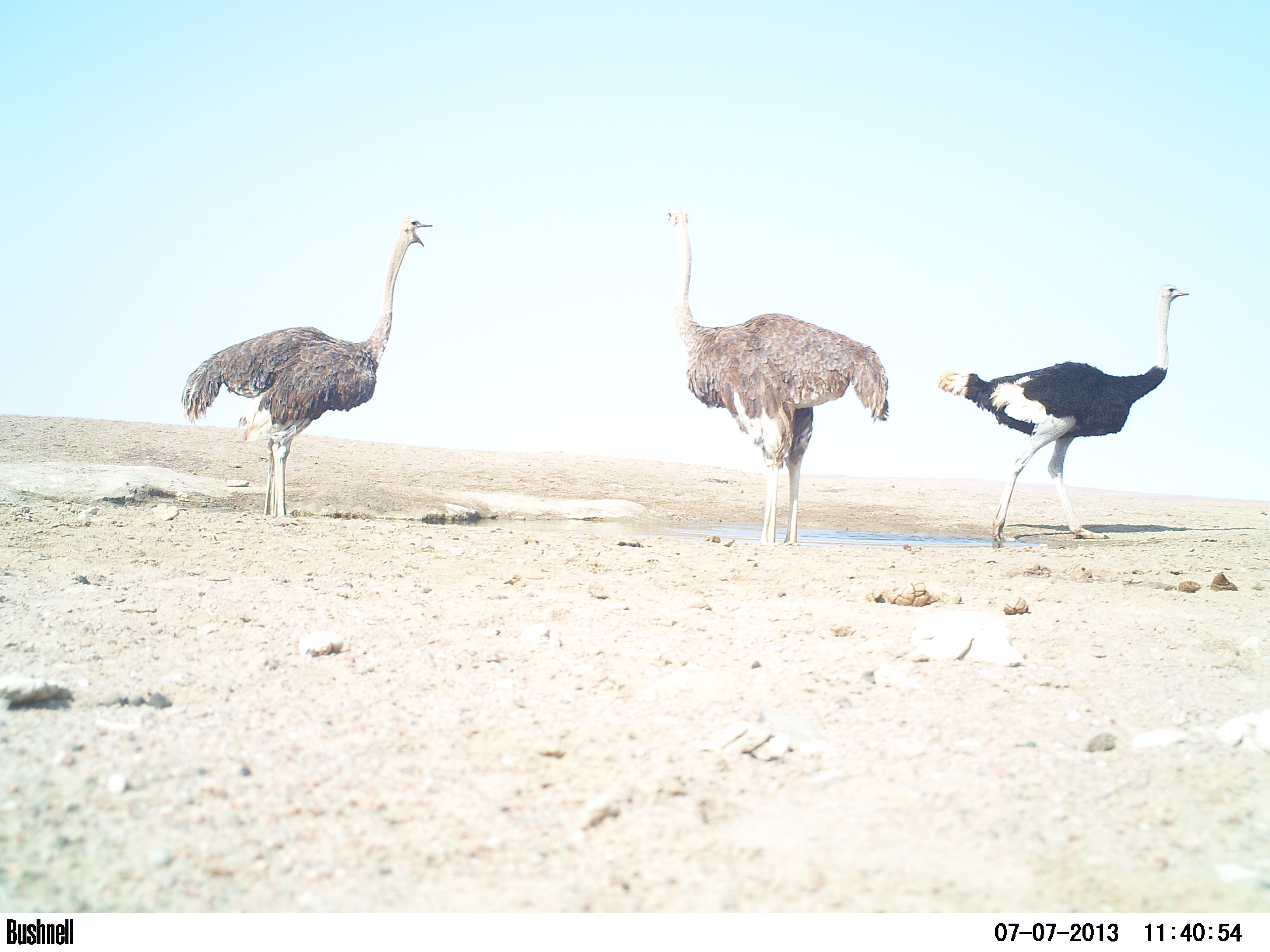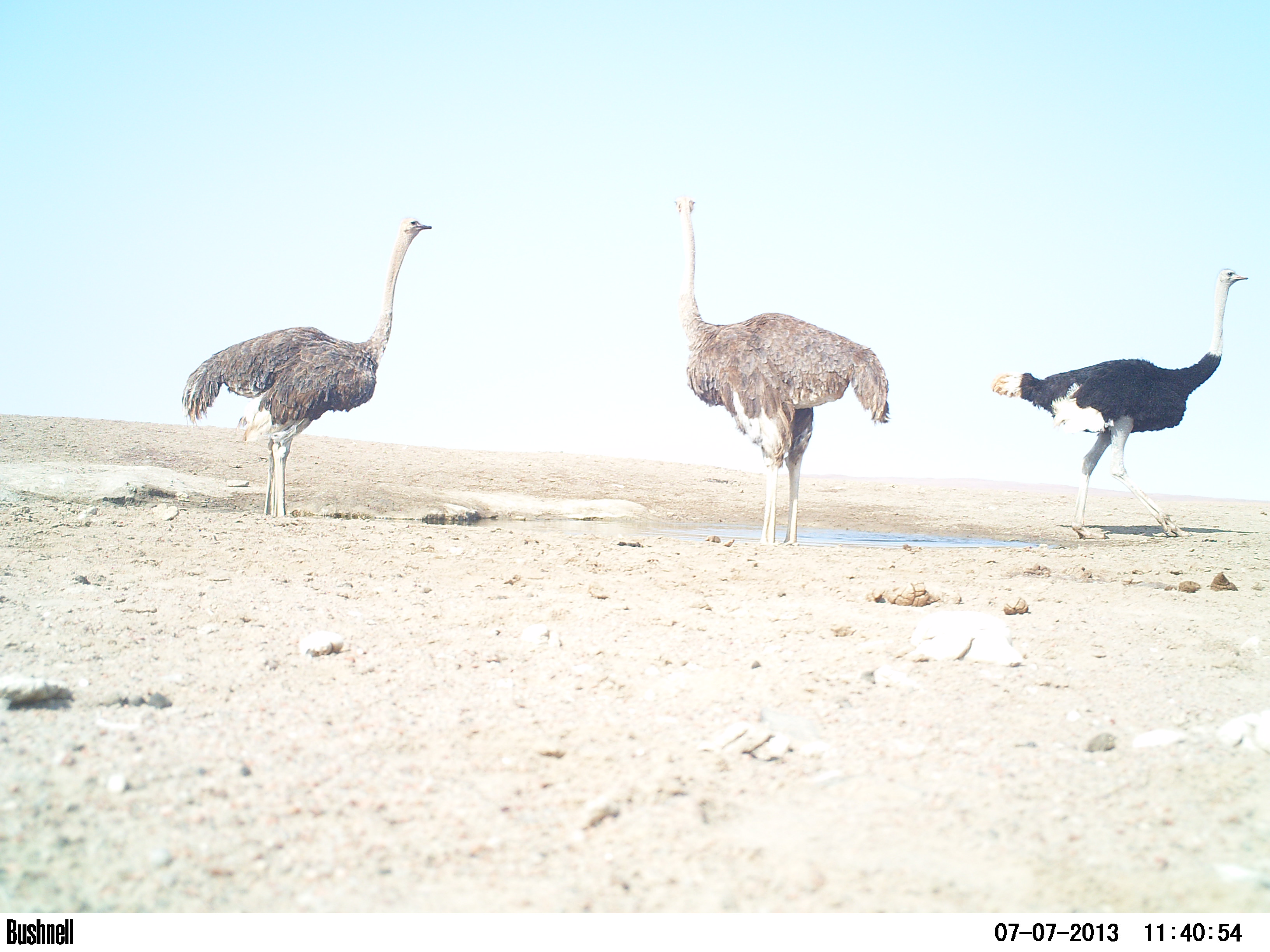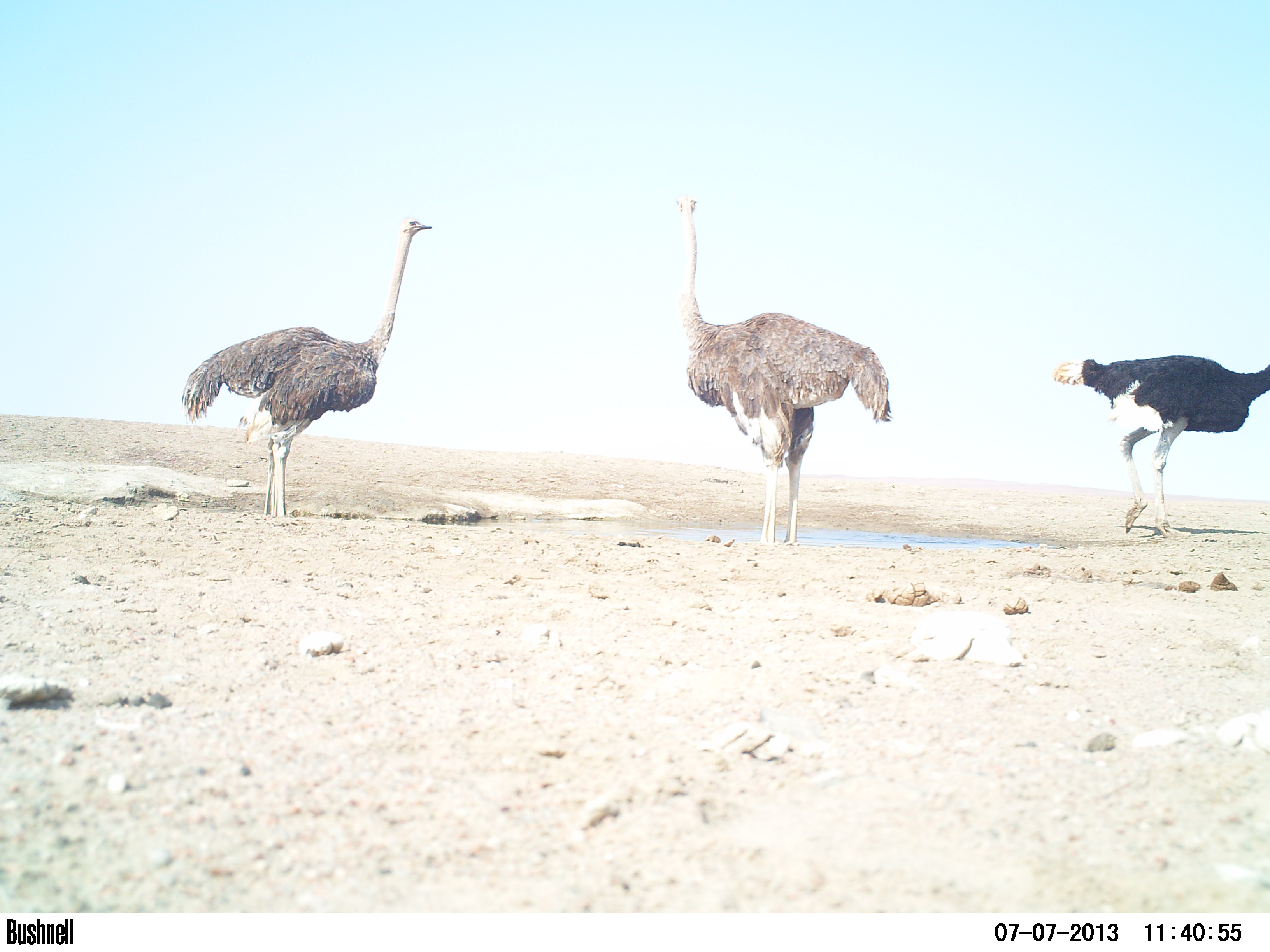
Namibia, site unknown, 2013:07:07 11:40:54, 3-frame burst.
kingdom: Animalia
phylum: Chordata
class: Aves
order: Struthioniformes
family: Struthionidae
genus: Struthio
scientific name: Struthio camelus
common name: common ostrich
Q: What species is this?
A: Struthio camelus (common ostrich).